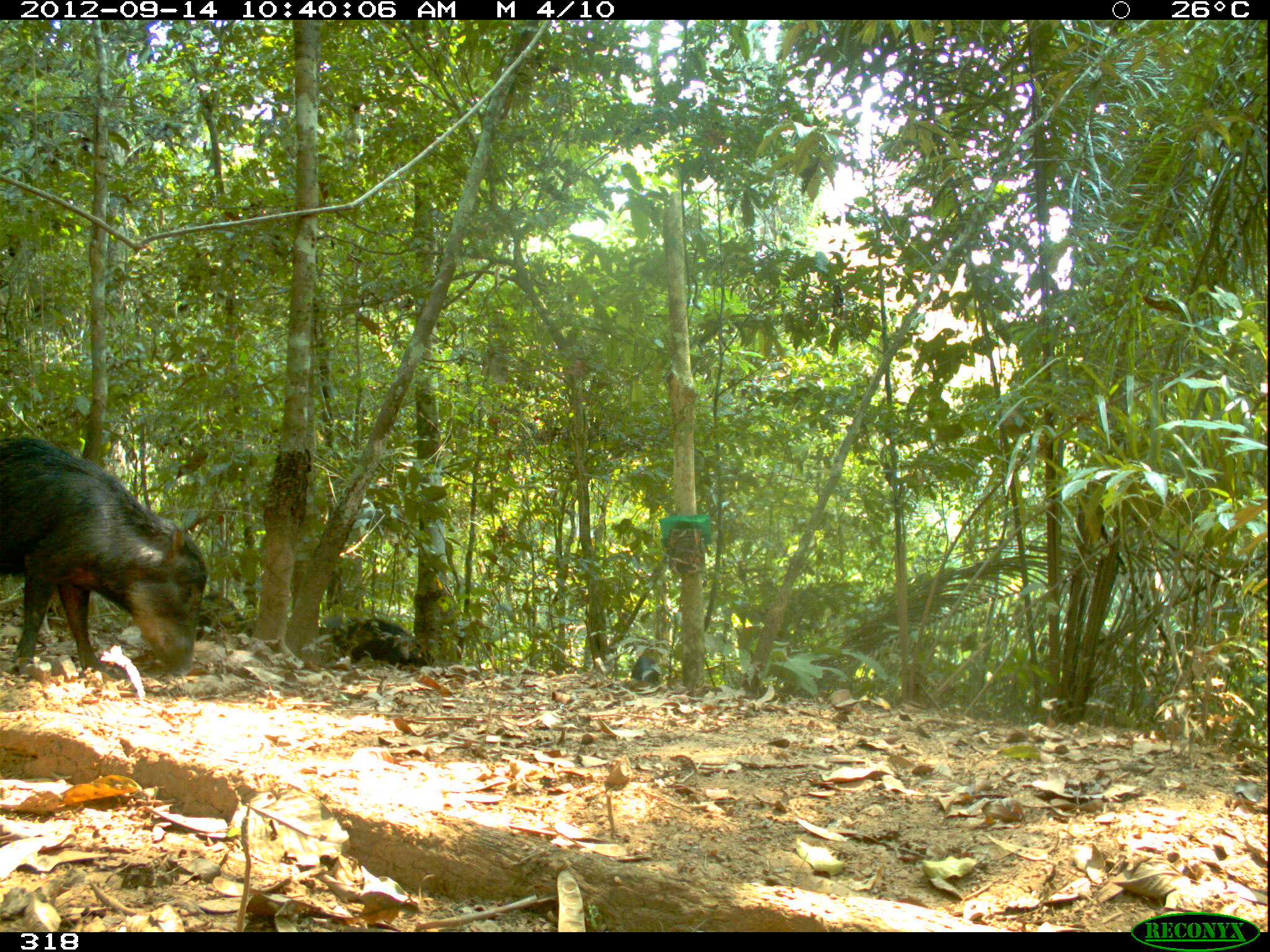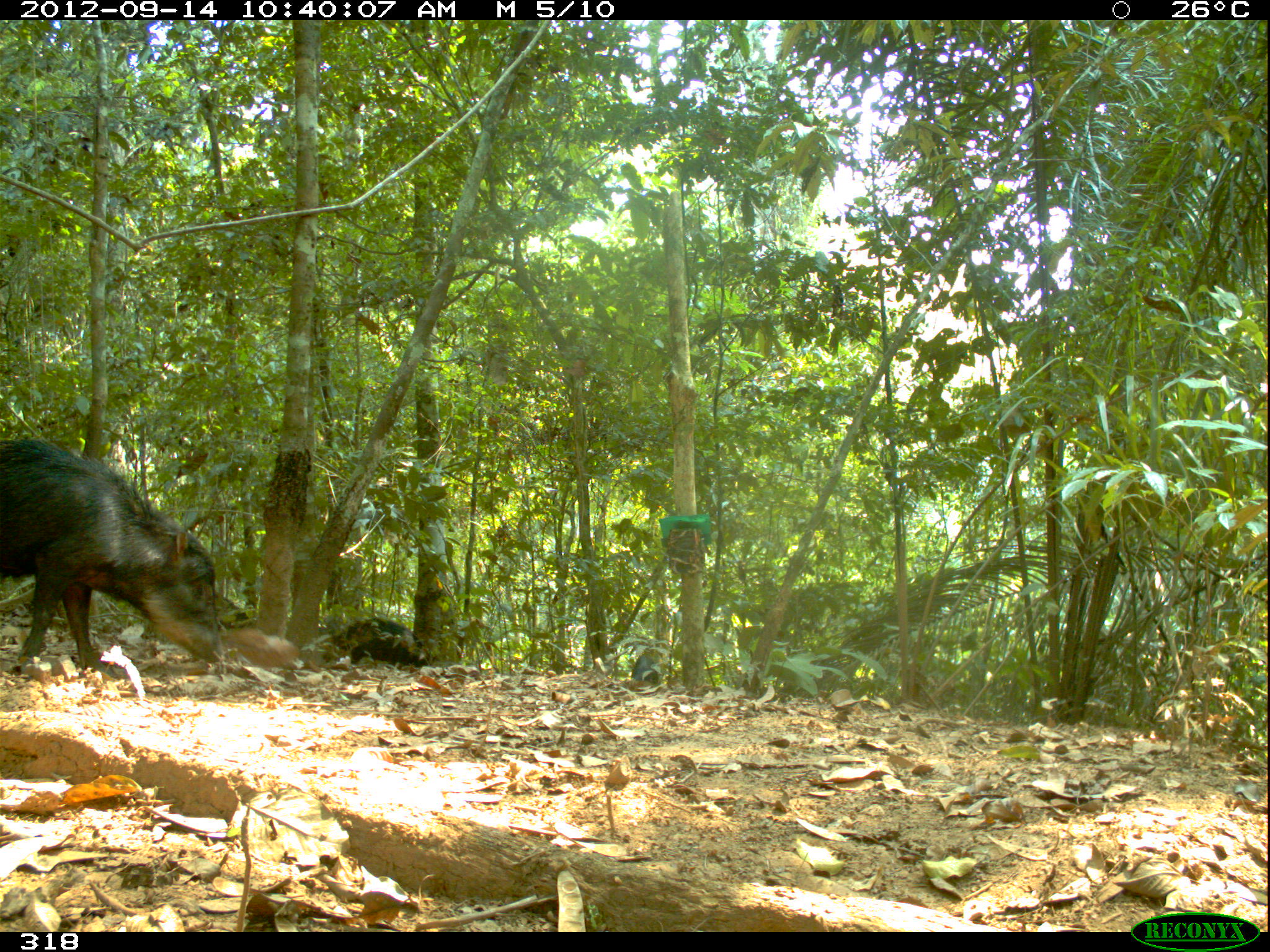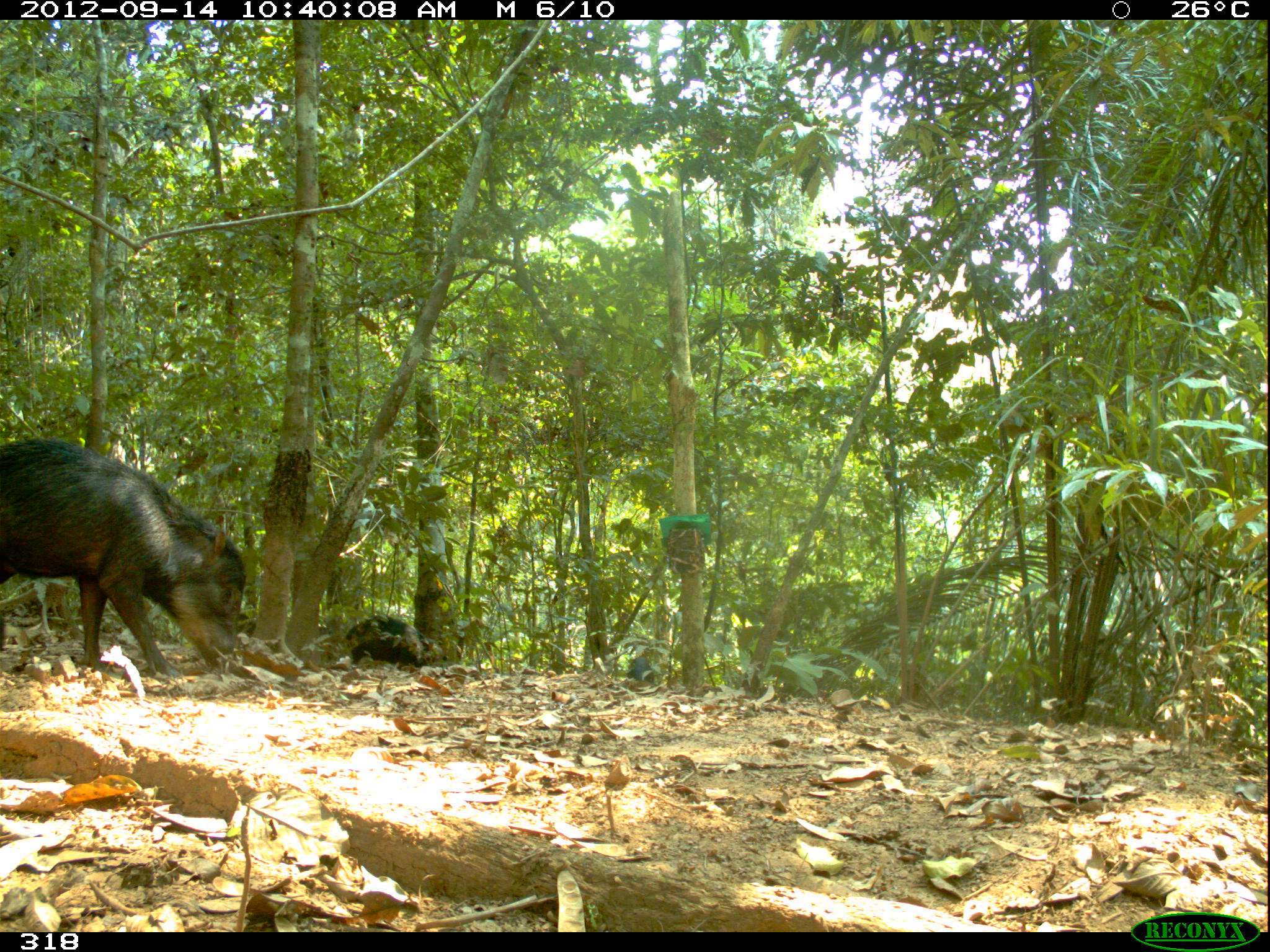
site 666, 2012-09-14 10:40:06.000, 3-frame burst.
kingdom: Animalia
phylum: Chordata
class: Mammalia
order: Artiodactyla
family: Tayassuidae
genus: Tayassu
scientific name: Tayassu pecari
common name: white-lipped peccary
Tayassu pecari (white-lipped peccary).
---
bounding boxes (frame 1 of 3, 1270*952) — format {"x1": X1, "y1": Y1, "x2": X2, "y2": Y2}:
tayassu pecari: {"x1": 0, "y1": 435, "x2": 207, "y2": 680}; {"x1": 327, "y1": 616, "x2": 434, "y2": 668}; {"x1": 196, "y1": 588, "x2": 256, "y2": 641}; {"x1": 630, "y1": 654, "x2": 661, "y2": 684}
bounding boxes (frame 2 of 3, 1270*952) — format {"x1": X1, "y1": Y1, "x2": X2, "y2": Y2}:
tayassu pecari: {"x1": 0, "y1": 436, "x2": 223, "y2": 678}; {"x1": 334, "y1": 617, "x2": 433, "y2": 668}; {"x1": 216, "y1": 592, "x2": 259, "y2": 630}; {"x1": 630, "y1": 653, "x2": 663, "y2": 688}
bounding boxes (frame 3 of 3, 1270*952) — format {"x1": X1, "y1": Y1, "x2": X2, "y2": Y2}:
tayassu pecari: {"x1": 0, "y1": 438, "x2": 245, "y2": 675}; {"x1": 345, "y1": 615, "x2": 447, "y2": 667}; {"x1": 626, "y1": 656, "x2": 660, "y2": 684}